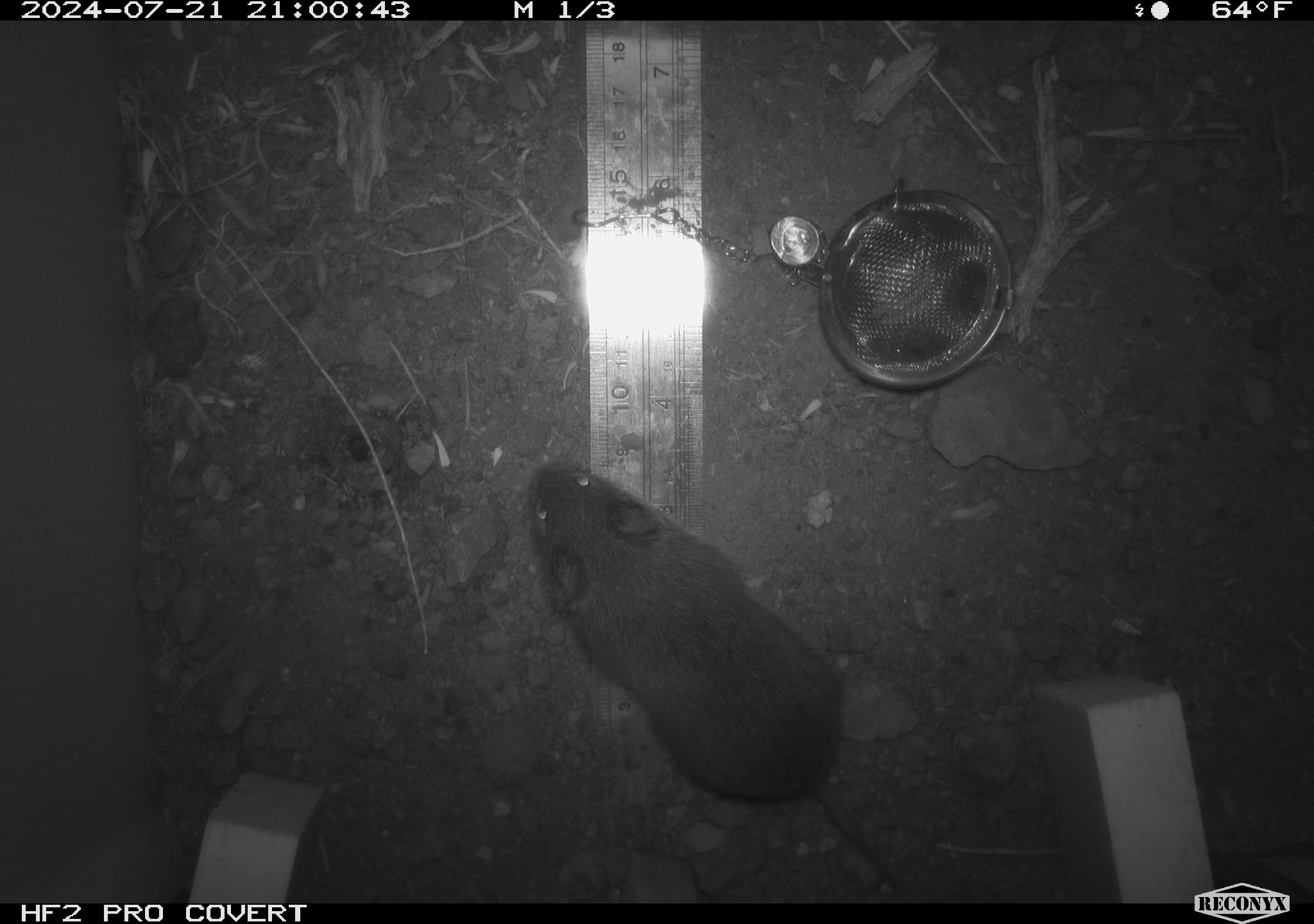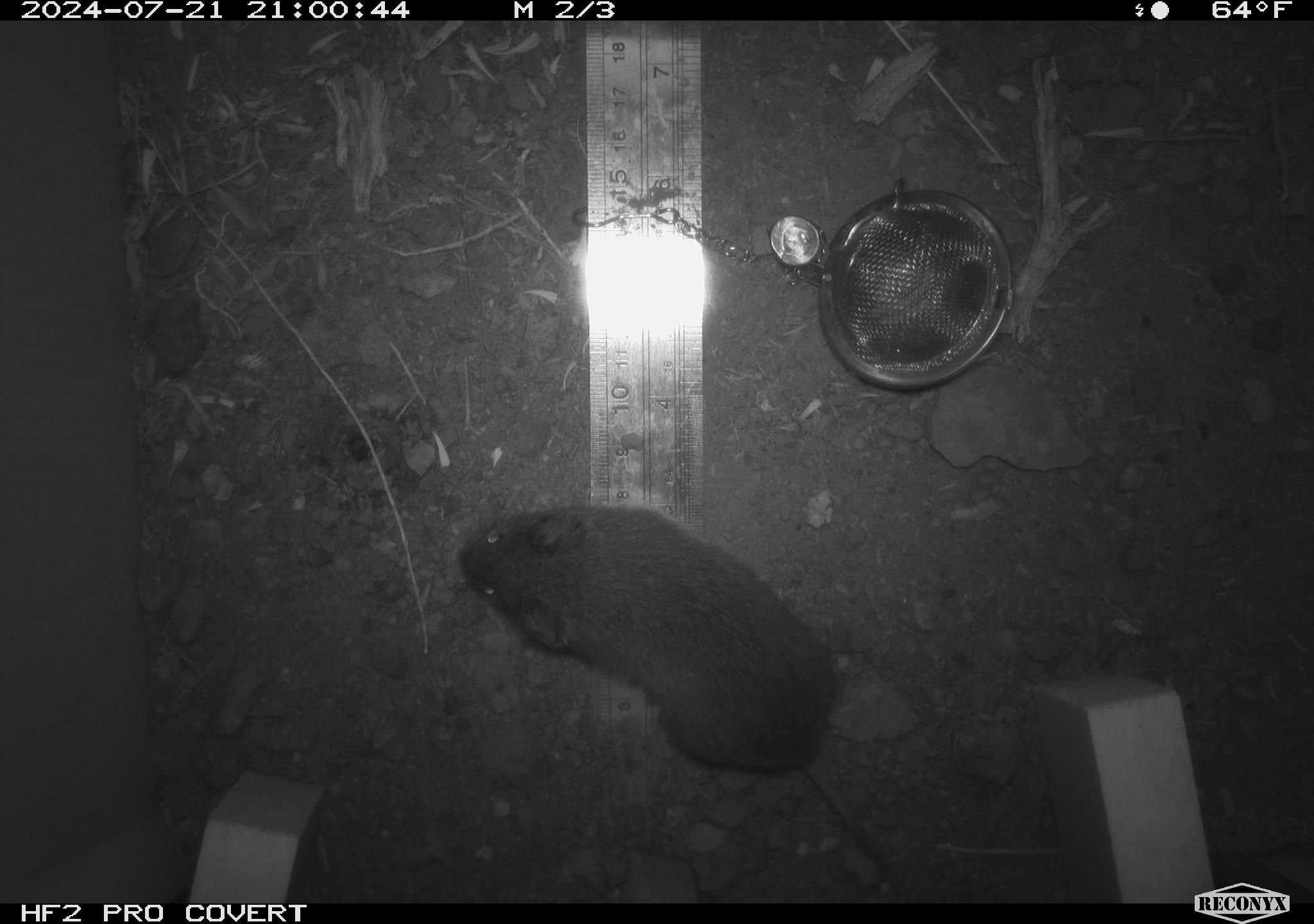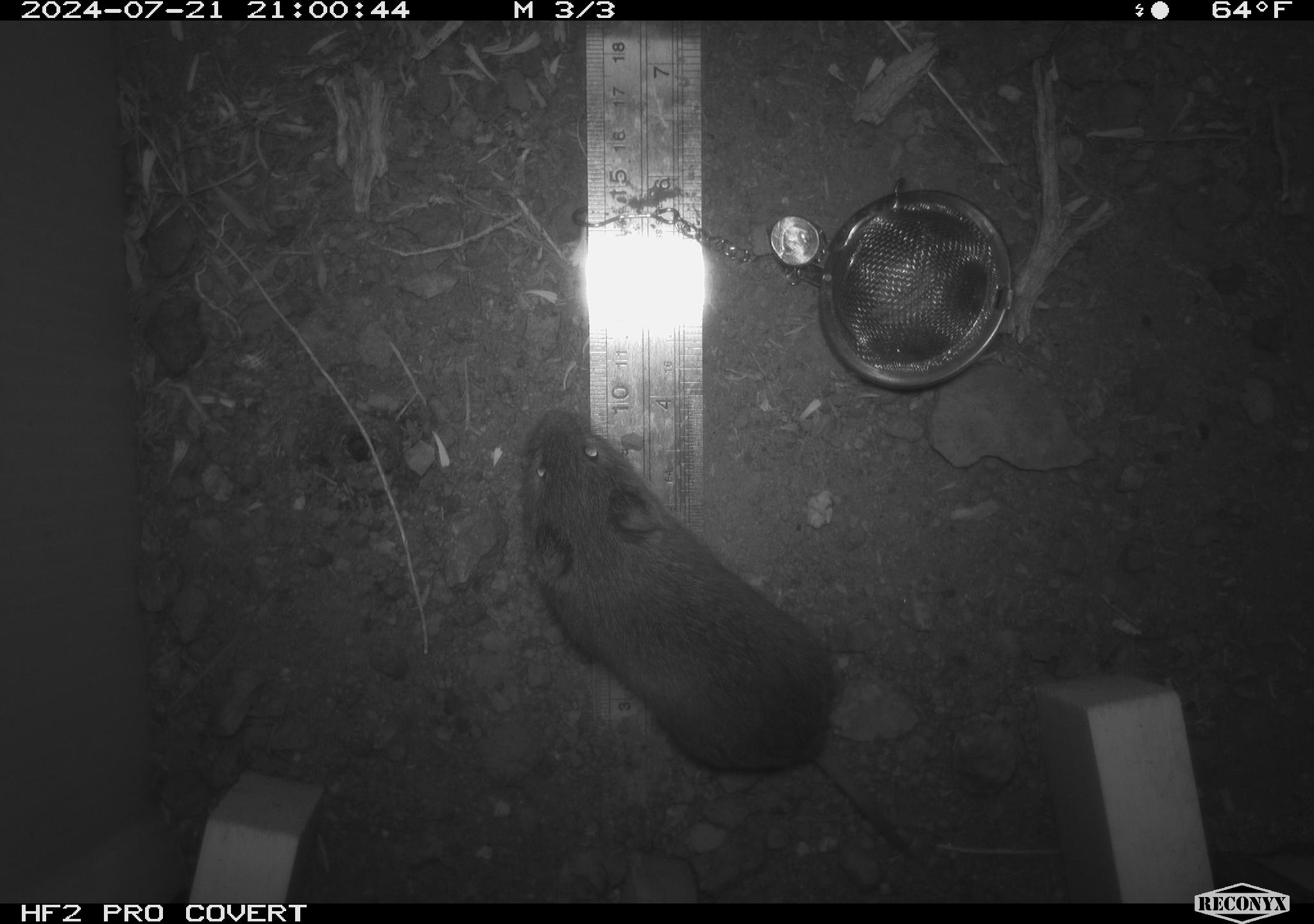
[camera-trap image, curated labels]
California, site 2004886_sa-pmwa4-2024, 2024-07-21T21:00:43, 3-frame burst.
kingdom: Animalia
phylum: Chordata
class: Mammalia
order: Rodentia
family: Cricetidae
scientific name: Arvicolinae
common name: voles, lemmings, and muskrats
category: arvicolinae subfamily